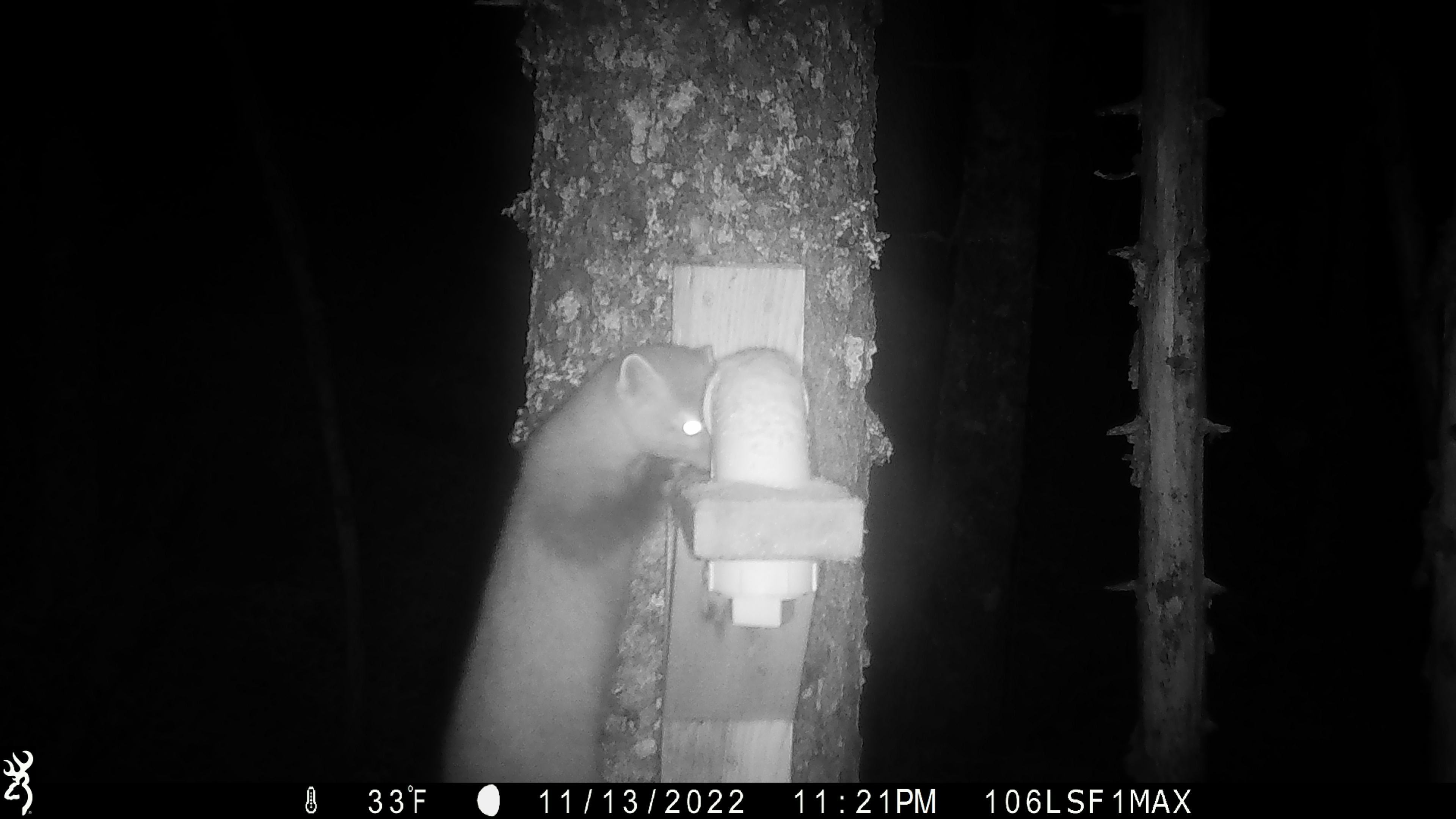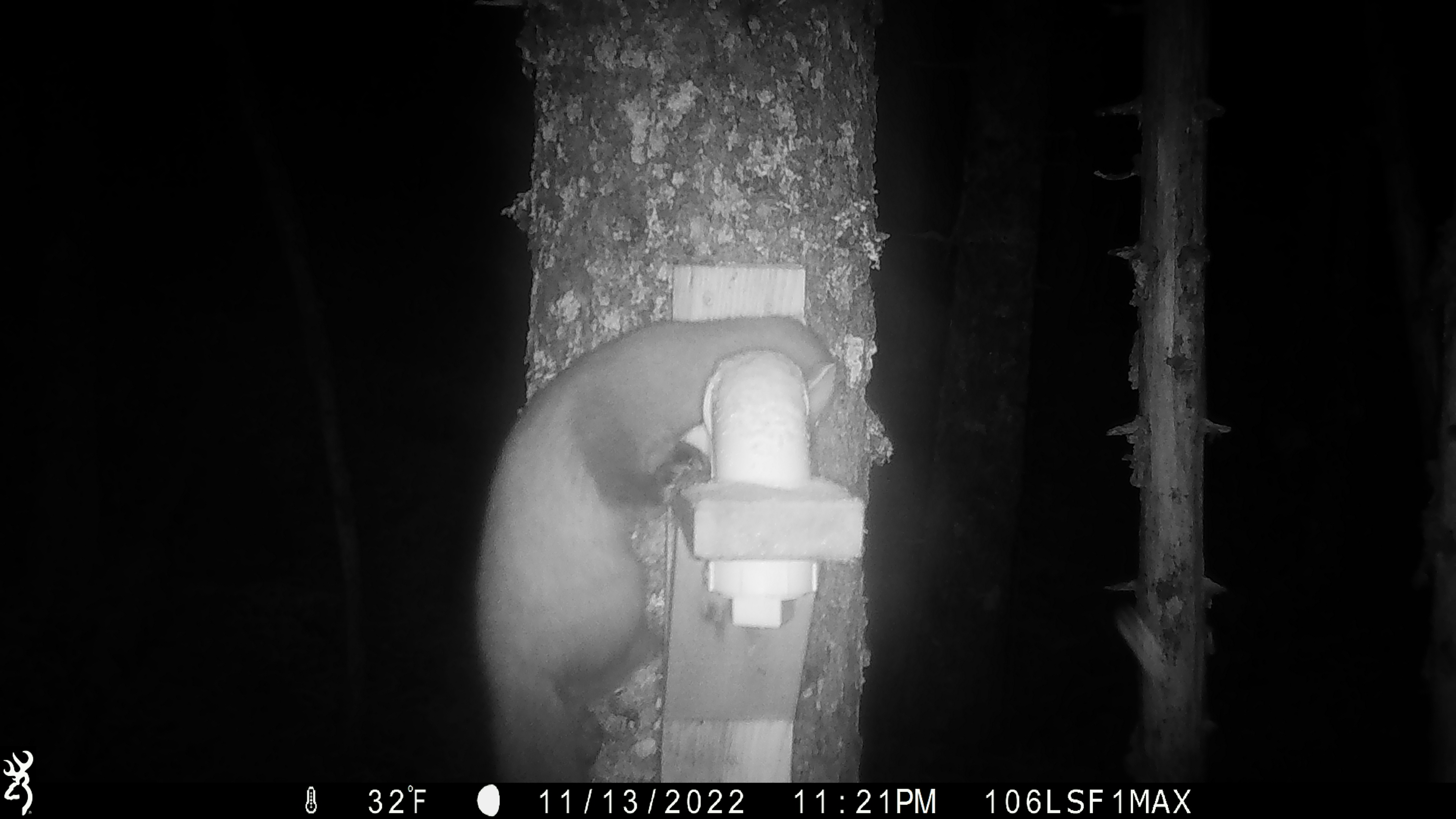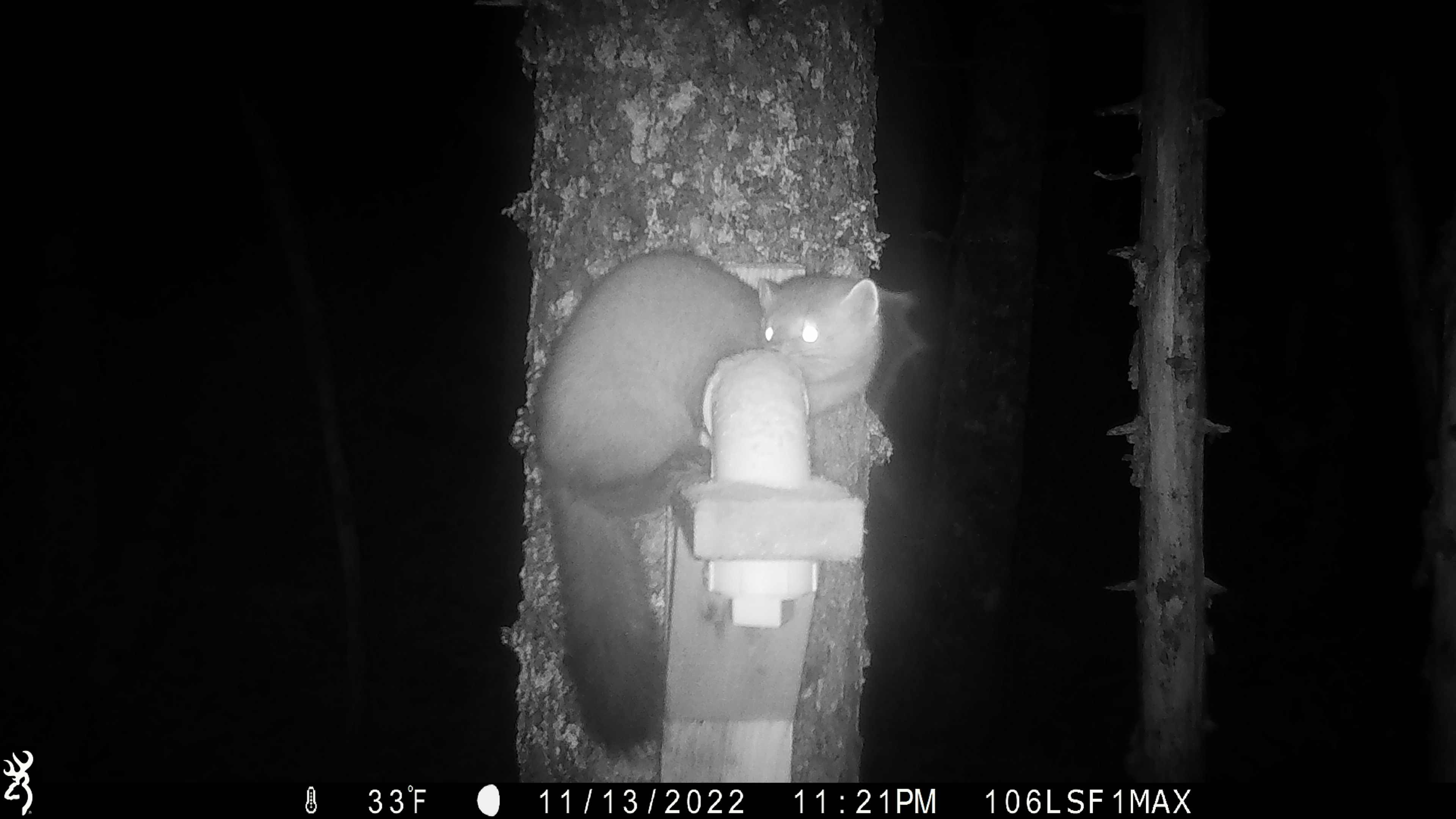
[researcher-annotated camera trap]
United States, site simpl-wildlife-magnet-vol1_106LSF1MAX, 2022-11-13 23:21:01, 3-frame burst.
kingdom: Animalia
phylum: Chordata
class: Mammalia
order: Carnivora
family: Mustelidae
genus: Martes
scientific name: Martes americana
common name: american marten